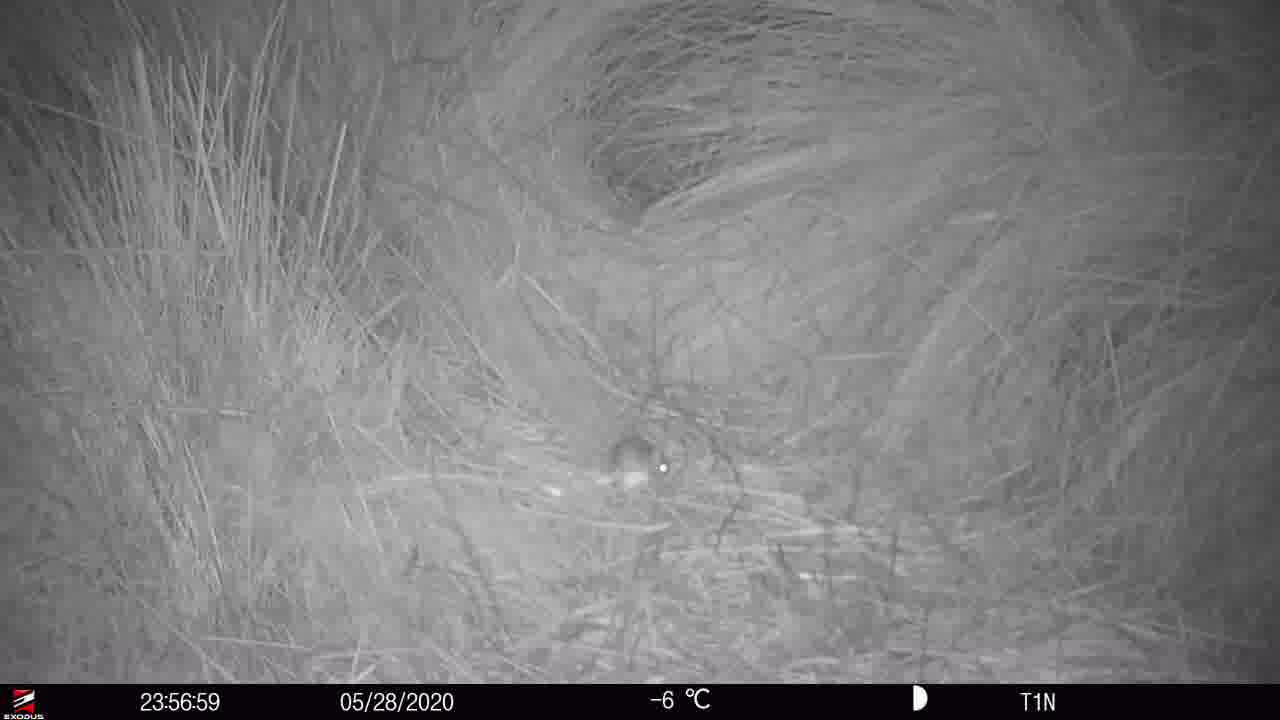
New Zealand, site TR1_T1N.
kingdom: Animalia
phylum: Chordata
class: Mammalia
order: Rodentia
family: Muridae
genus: Mus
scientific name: Mus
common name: mouse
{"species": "mouse (Mus)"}